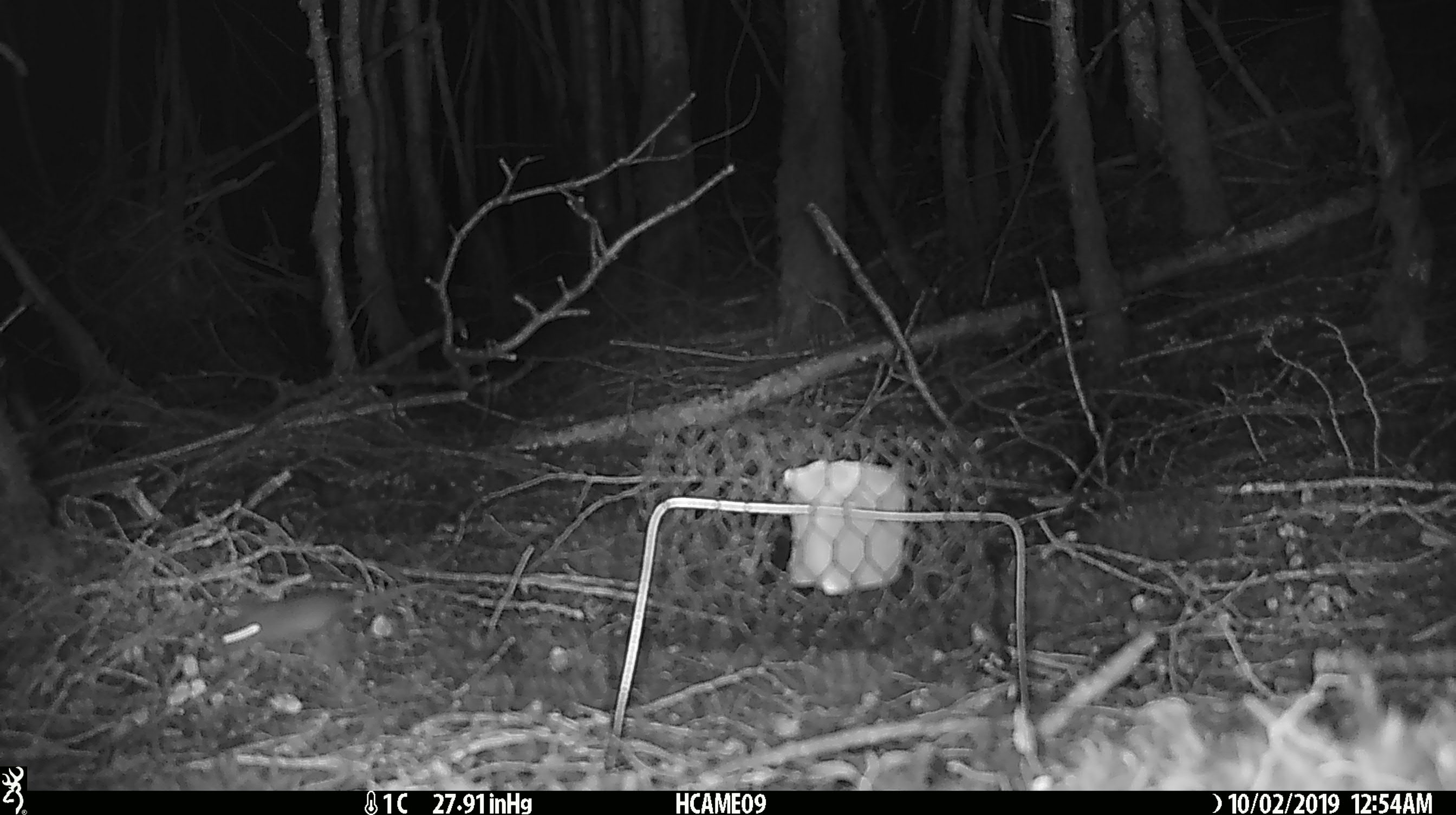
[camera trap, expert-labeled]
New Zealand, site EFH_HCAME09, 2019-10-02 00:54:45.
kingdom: Animalia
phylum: Chordata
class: Mammalia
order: Rodentia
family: Muridae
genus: Mus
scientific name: Mus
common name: mouse